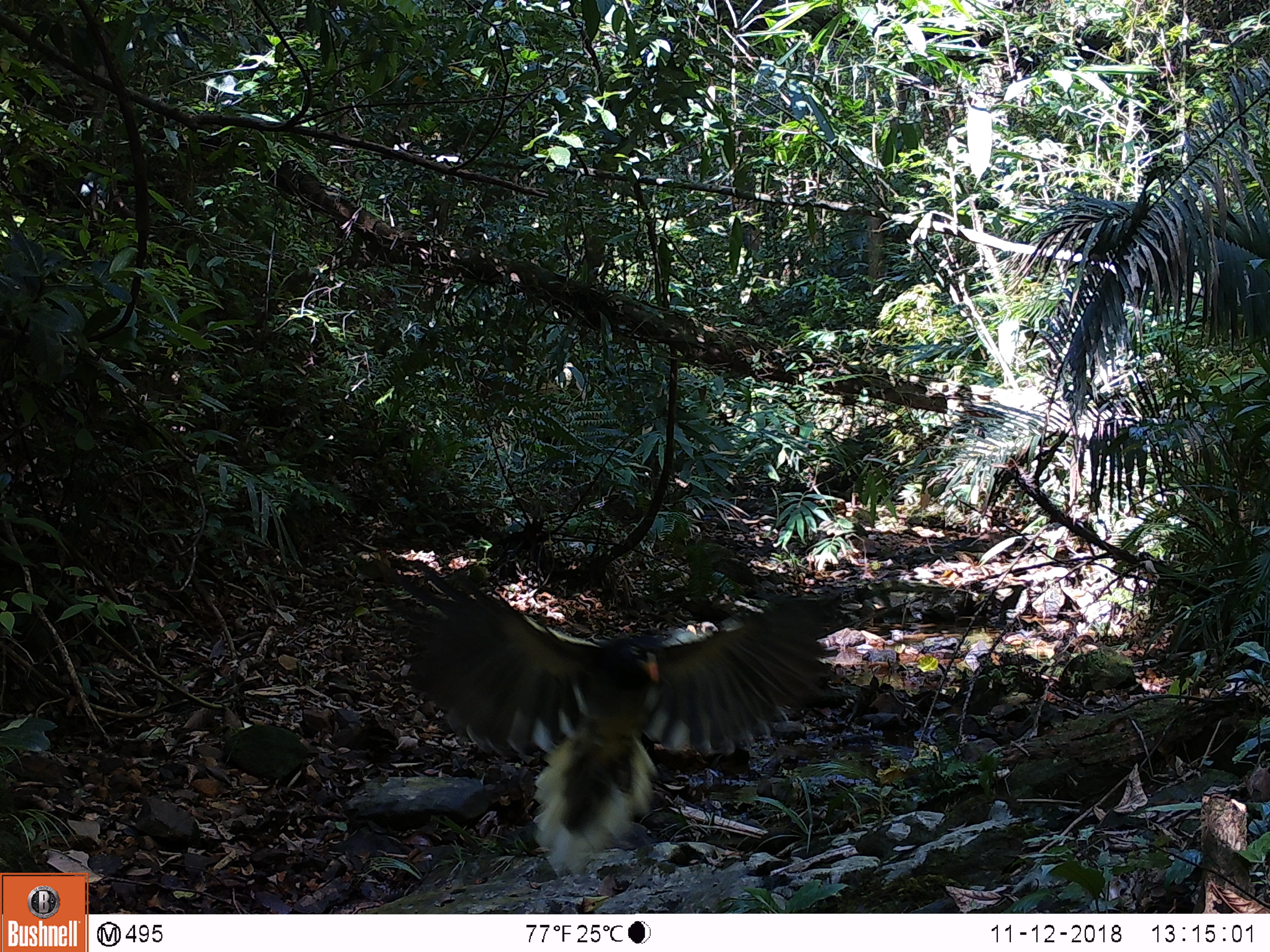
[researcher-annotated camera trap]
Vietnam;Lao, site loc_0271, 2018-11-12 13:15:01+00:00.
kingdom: Animalia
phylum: Chordata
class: Aves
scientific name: Aves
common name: bird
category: unidentified bird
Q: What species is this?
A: Unidentified bird (bird) (Aves).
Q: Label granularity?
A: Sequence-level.